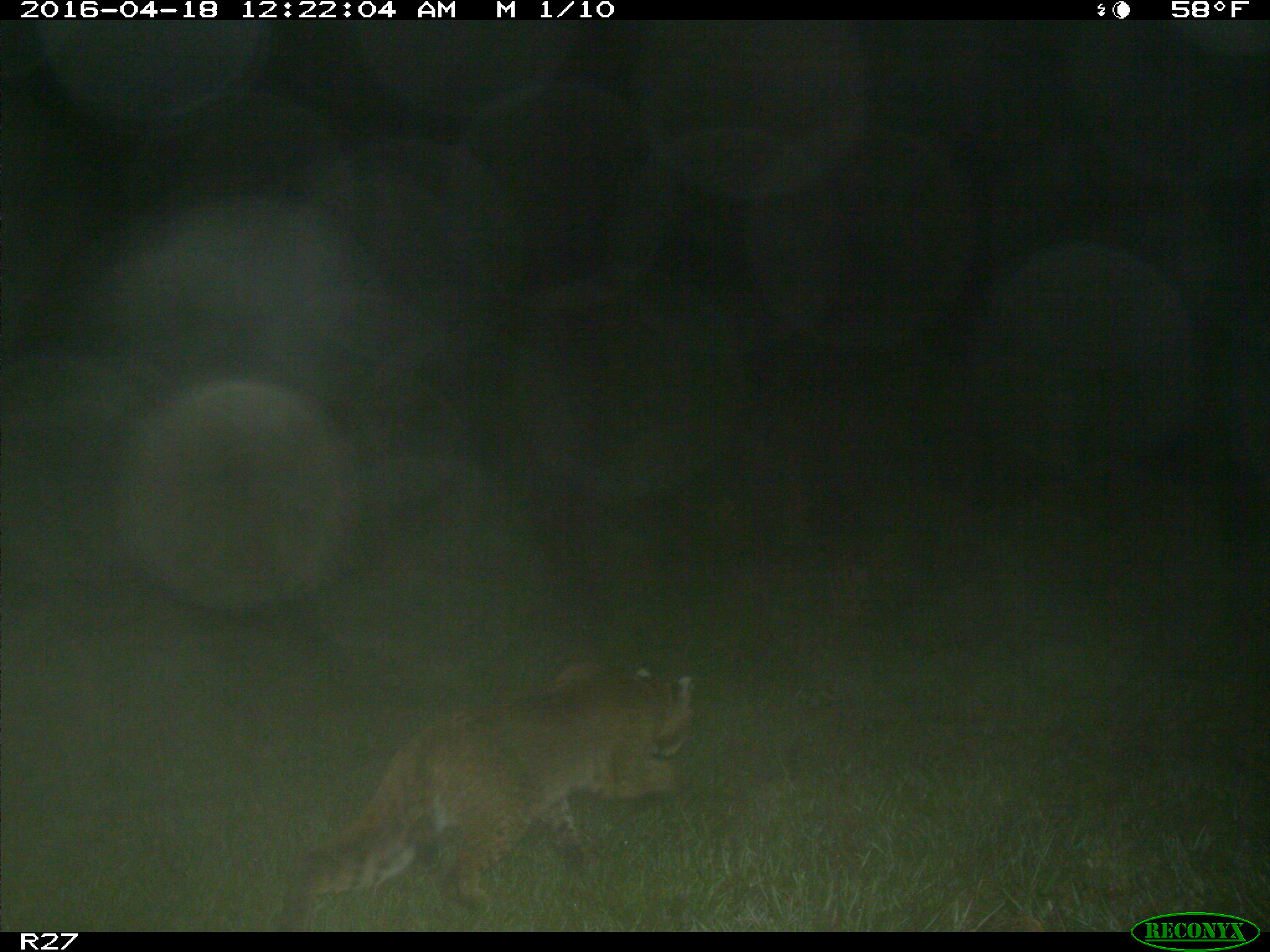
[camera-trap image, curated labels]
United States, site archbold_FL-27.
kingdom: Animalia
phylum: Chordata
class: Mammalia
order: Carnivora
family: Felidae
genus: Lynx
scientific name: Lynx rufus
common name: bobcat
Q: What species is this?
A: Lynx rufus (bobcat).